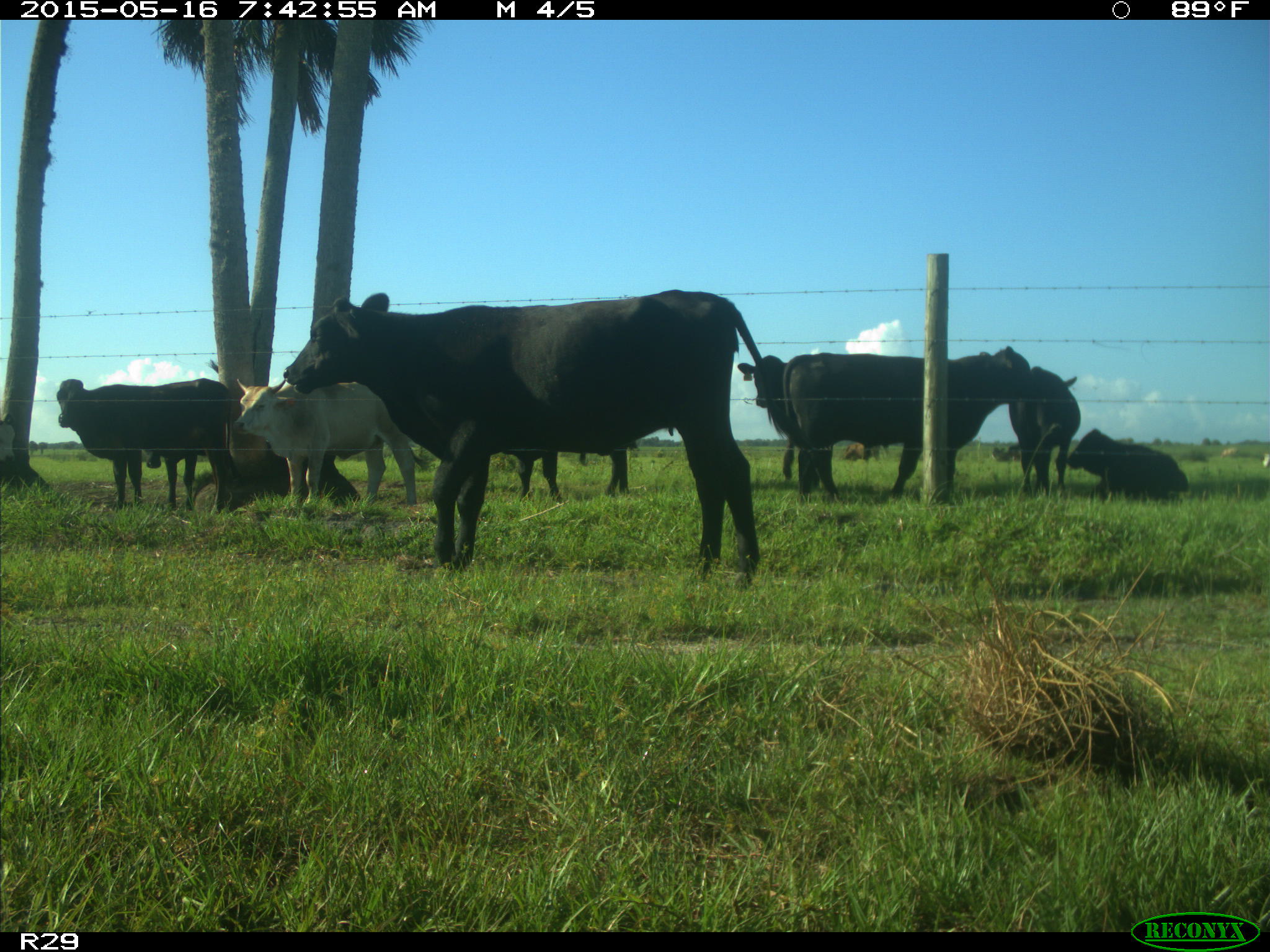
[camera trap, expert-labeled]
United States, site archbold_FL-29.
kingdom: Animalia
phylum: Chordata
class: Mammalia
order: Artiodactyla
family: Bovidae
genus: Bos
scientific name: Bos taurus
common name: domestic cow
Bos taurus (domestic cow).